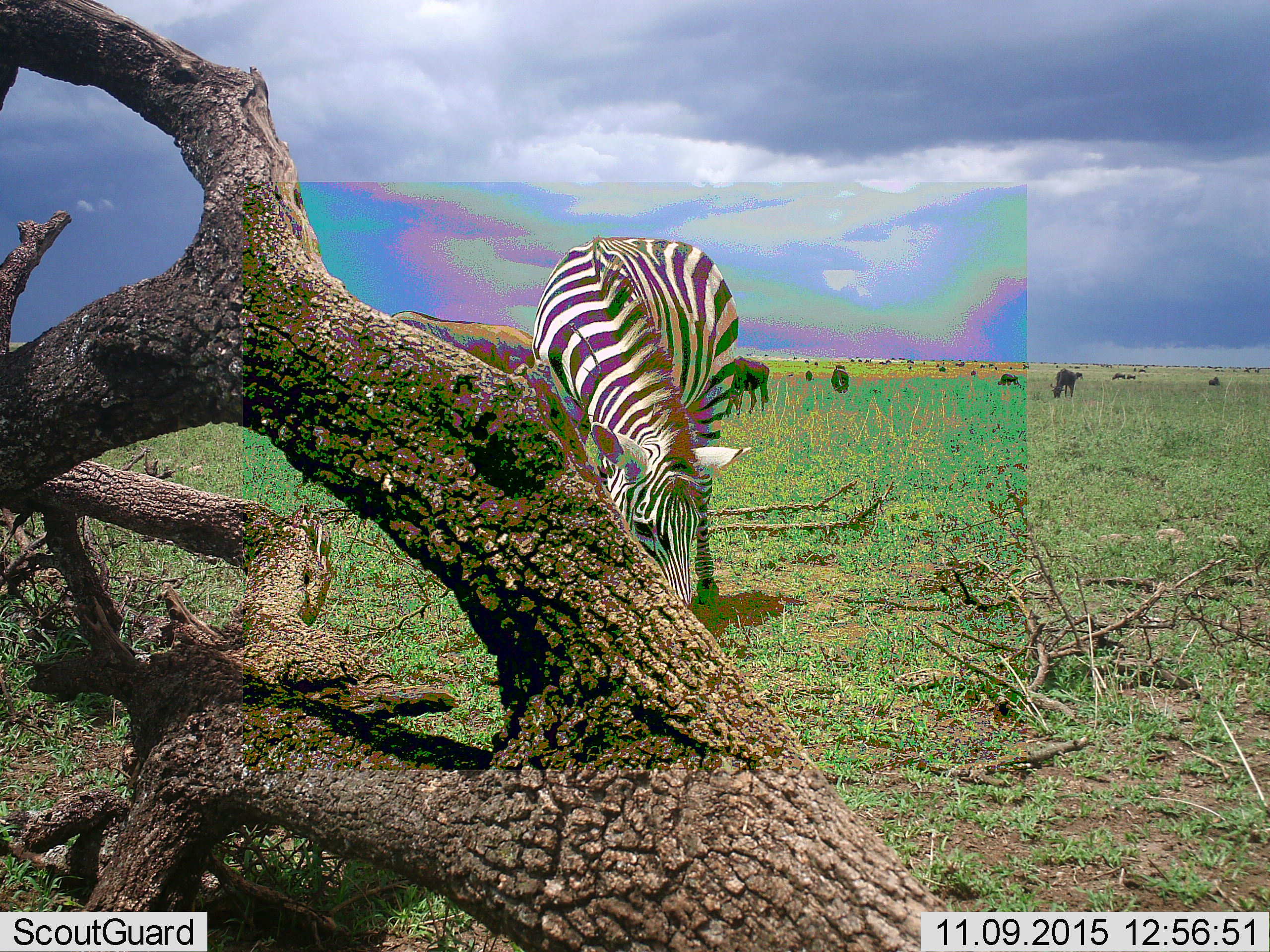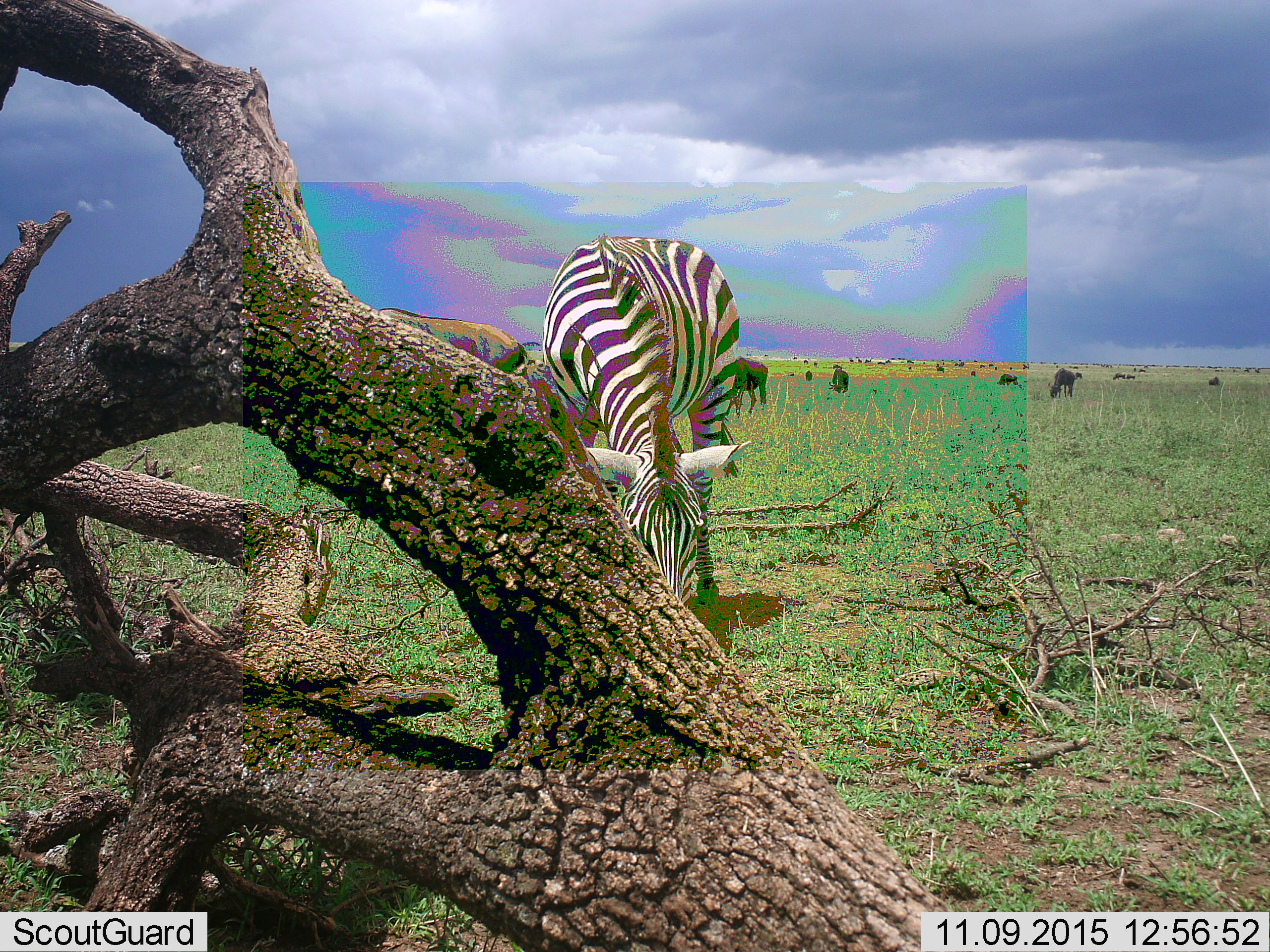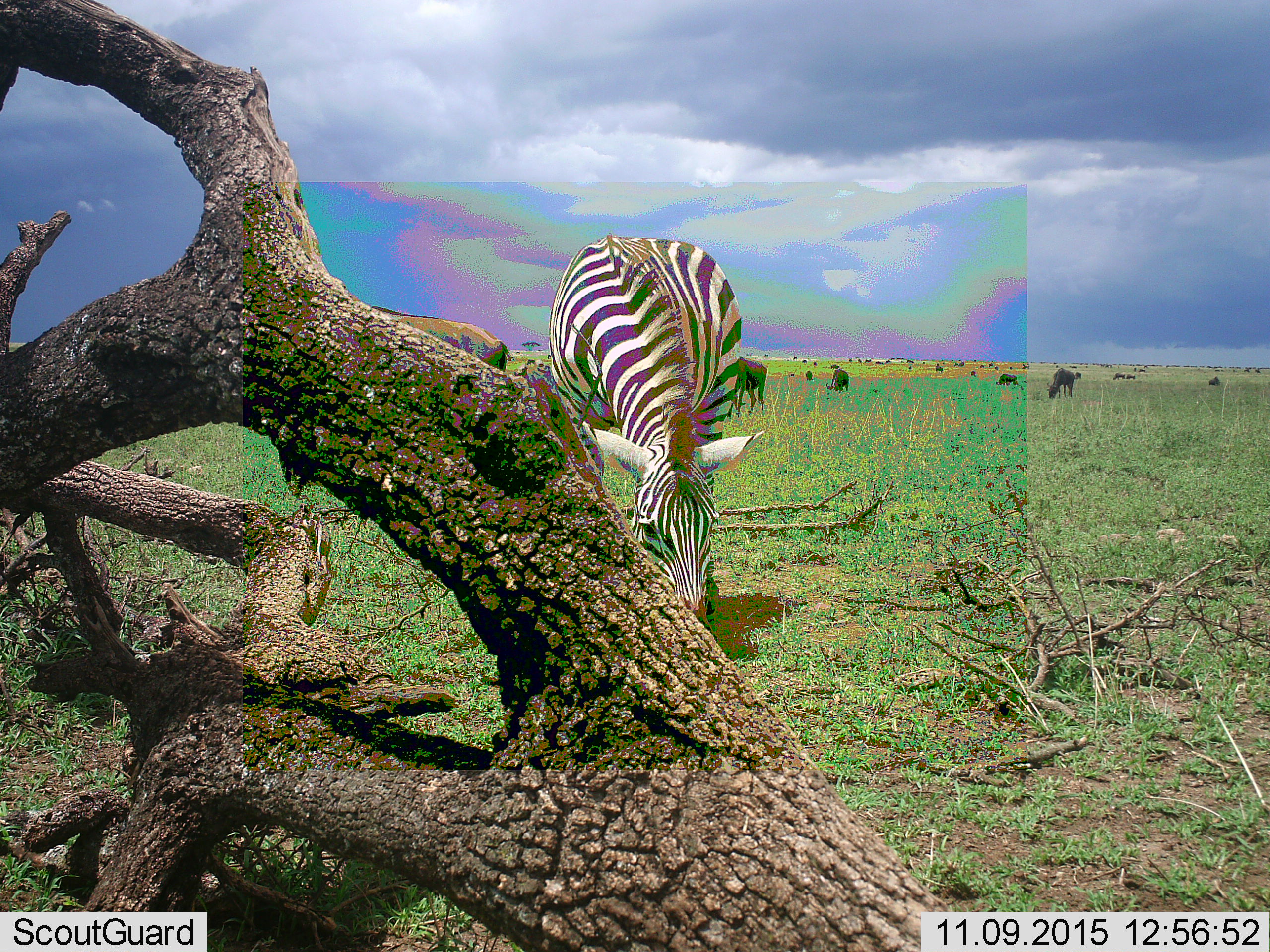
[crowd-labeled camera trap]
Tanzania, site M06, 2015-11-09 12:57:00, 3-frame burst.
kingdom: Animalia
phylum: Chordata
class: Mammalia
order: Artiodactyla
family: Bovidae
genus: Connochaetes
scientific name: Connochaetes taurinus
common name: blue wildebeest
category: wildebeest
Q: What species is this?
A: Wildebeest (blue wildebeest) (Connochaetes taurinus).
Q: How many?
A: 51+.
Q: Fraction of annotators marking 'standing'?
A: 60%.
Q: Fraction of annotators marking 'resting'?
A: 20%.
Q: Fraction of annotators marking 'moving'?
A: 40%.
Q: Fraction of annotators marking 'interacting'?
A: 0%.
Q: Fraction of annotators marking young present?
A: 0%.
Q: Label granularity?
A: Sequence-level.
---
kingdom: Animalia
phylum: Chordata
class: Mammalia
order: Perissodactyla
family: Equidae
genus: Equus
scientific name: Equus quagga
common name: plains zebra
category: zebra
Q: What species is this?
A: Zebra (plains zebra) (Equus quagga).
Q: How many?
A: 1.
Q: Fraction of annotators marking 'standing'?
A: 30%.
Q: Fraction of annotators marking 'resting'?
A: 10%.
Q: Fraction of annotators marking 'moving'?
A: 10%.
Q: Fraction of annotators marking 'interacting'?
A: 10%.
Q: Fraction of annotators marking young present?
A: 10%.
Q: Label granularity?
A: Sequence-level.